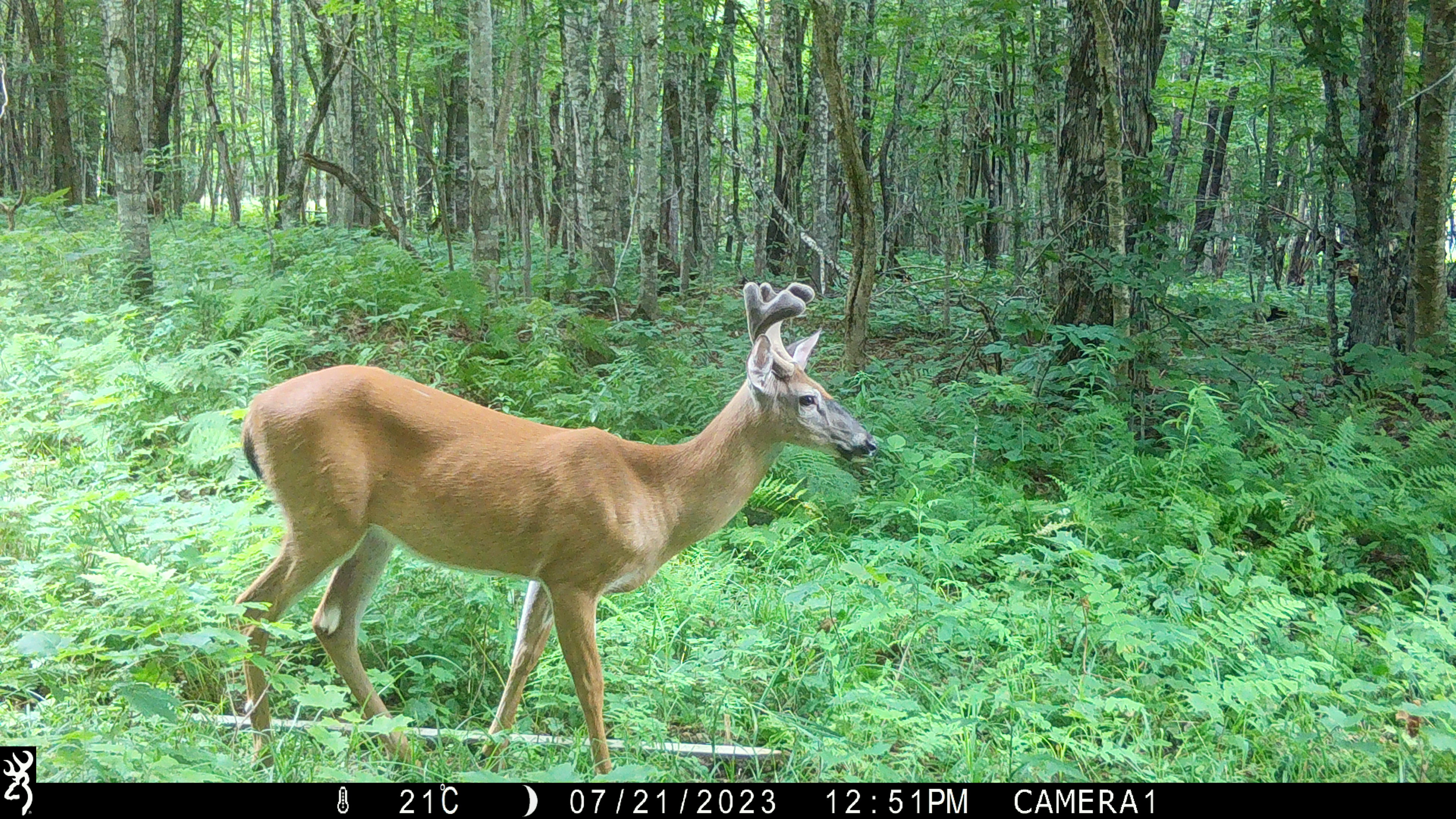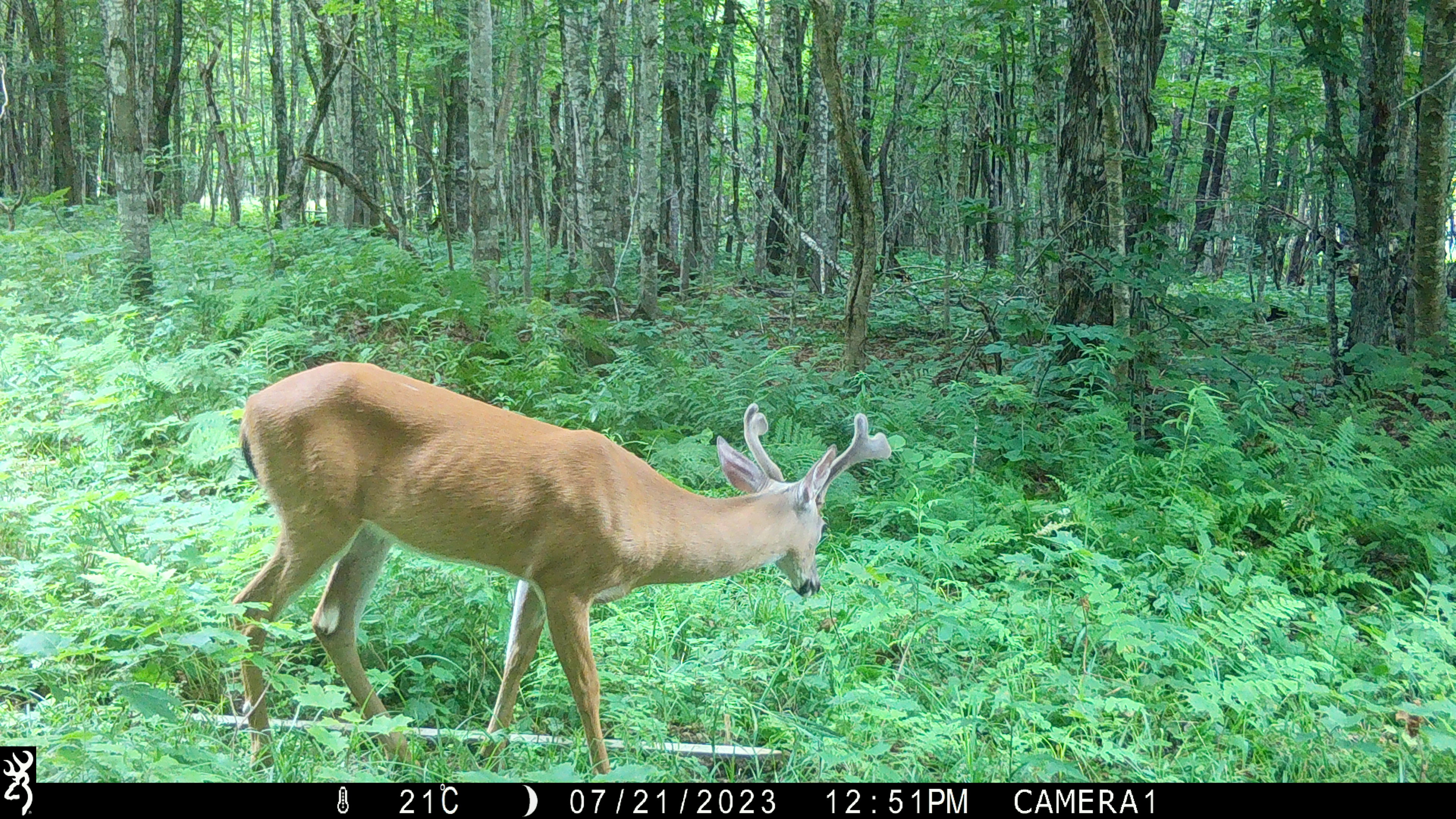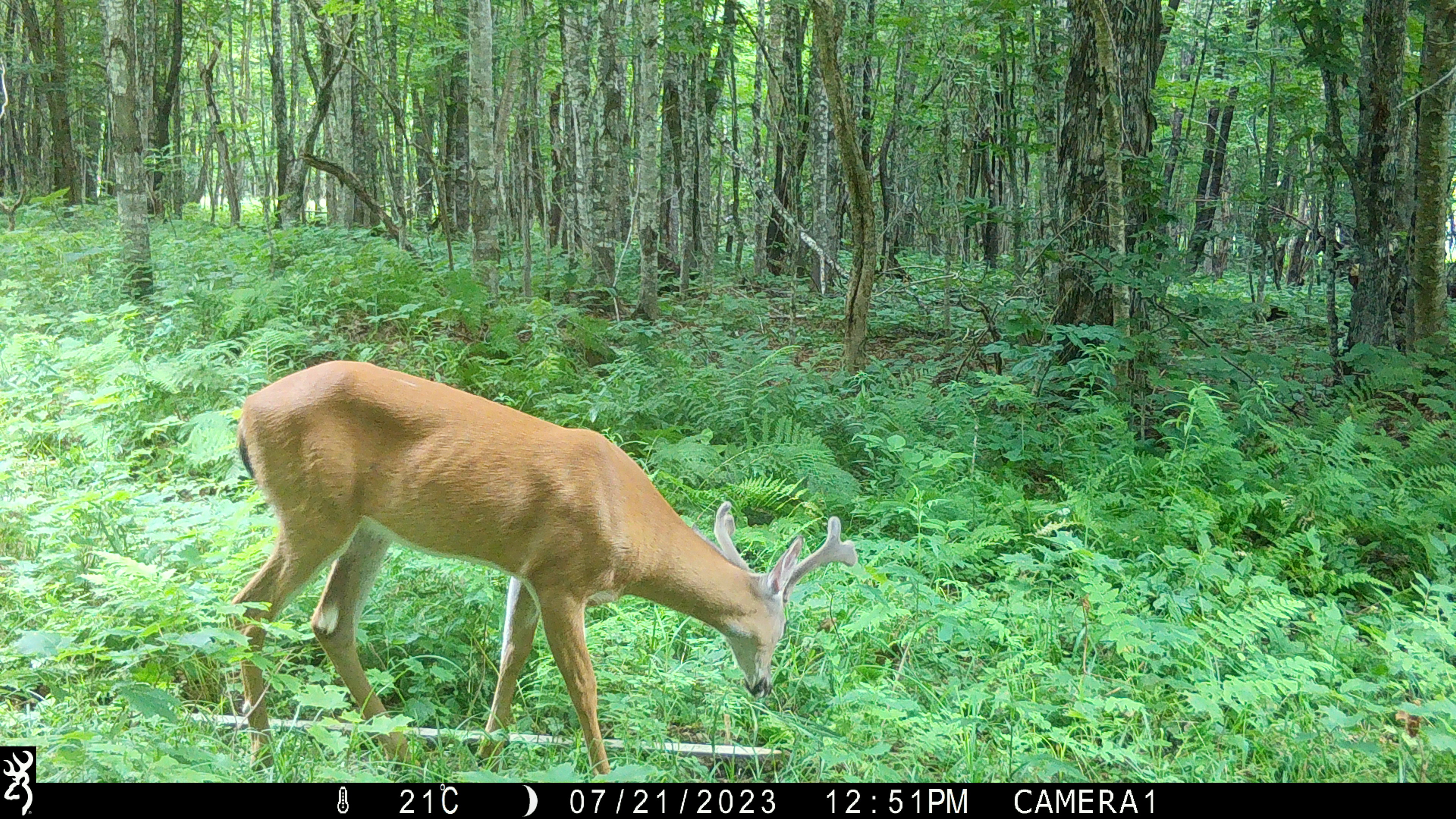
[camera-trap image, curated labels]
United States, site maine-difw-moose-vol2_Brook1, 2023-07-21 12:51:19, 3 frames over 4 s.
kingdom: Animalia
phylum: Chordata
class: Mammalia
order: Artiodactyla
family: Cervidae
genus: Odocoileus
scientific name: Odocoileus virginianus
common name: white-tailed deer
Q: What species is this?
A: White-tailed deer (Odocoileus virginianus).